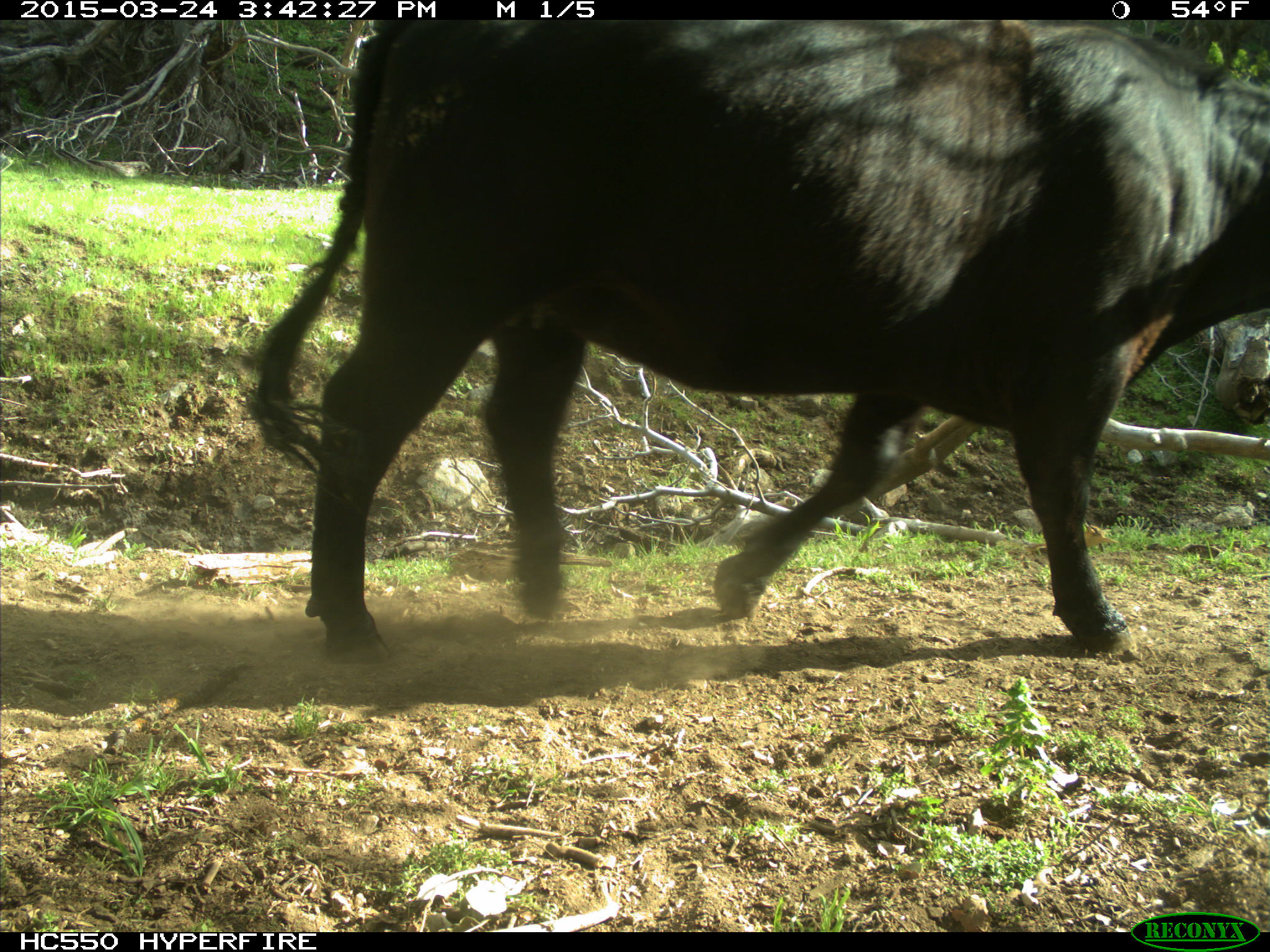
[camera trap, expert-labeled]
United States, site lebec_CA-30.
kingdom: Animalia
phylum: Chordata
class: Mammalia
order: Artiodactyla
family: Bovidae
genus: Bos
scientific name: Bos taurus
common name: domestic cow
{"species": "Bos taurus (domestic cow)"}